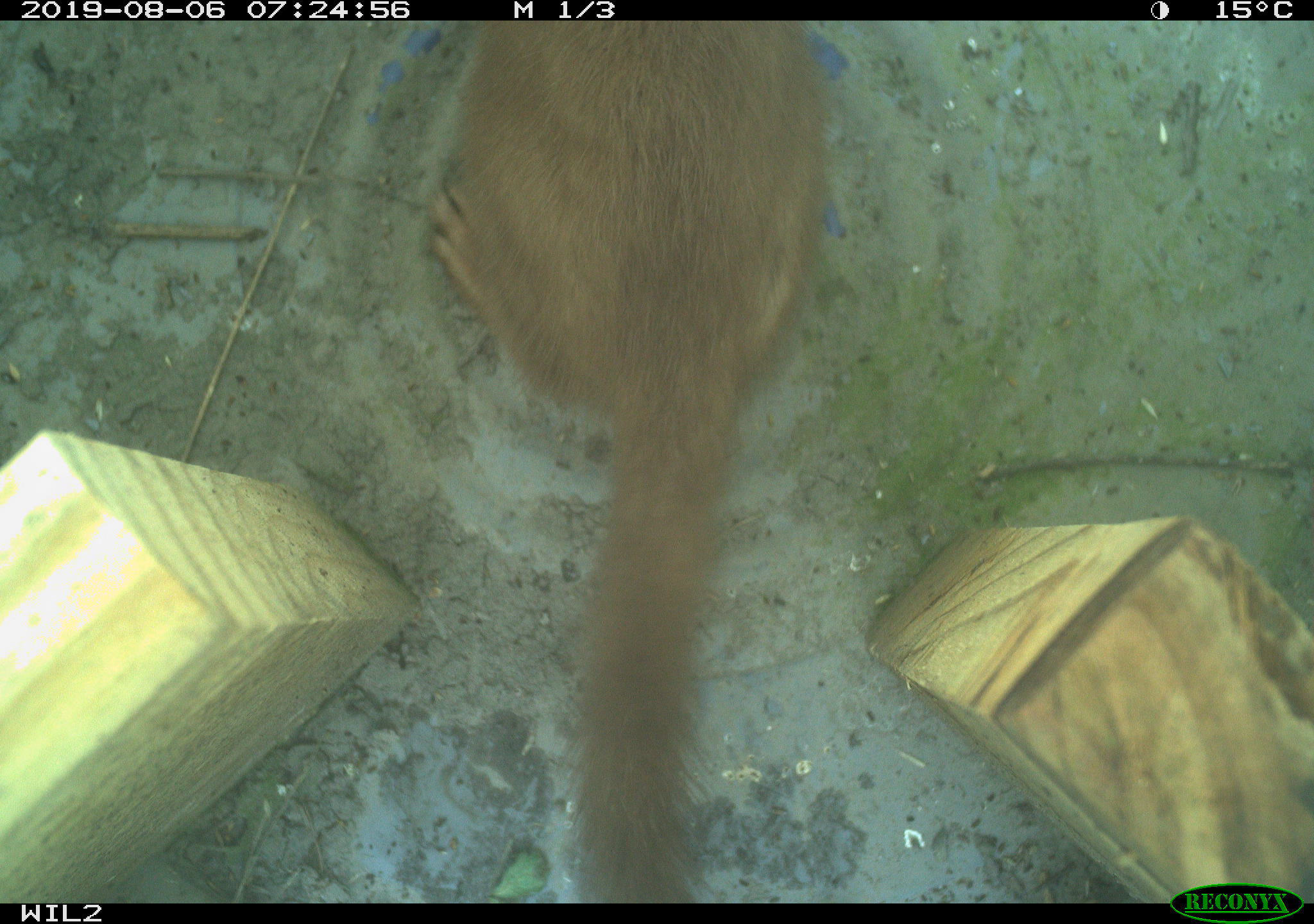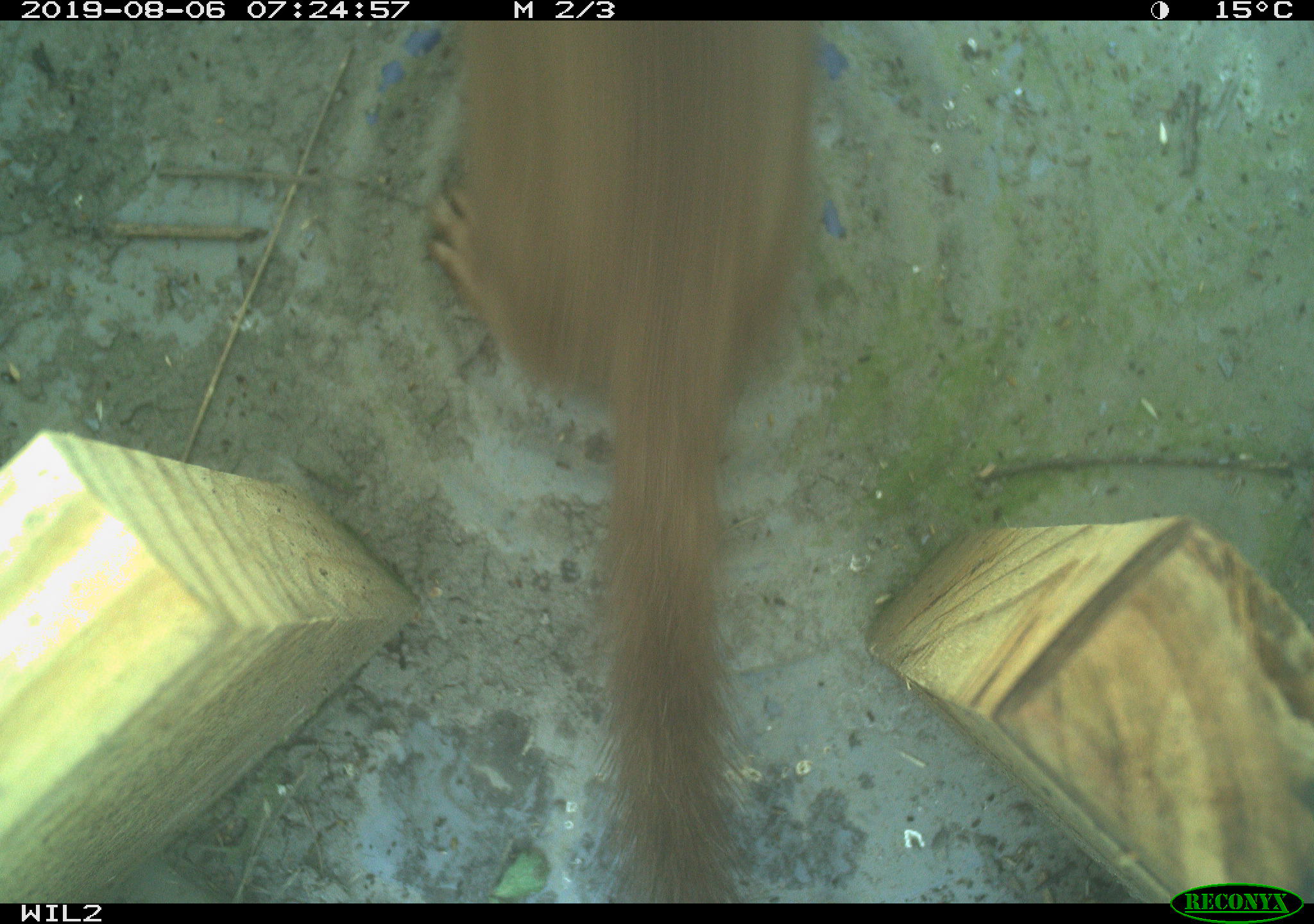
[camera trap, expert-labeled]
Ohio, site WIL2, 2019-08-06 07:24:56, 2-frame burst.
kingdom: Animalia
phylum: Chordata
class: Mammalia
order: Carnivora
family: Mustelidae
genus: Neogale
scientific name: Neogale frenata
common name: long-tailed weasel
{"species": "long-tailed weasel (Neogale frenata)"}